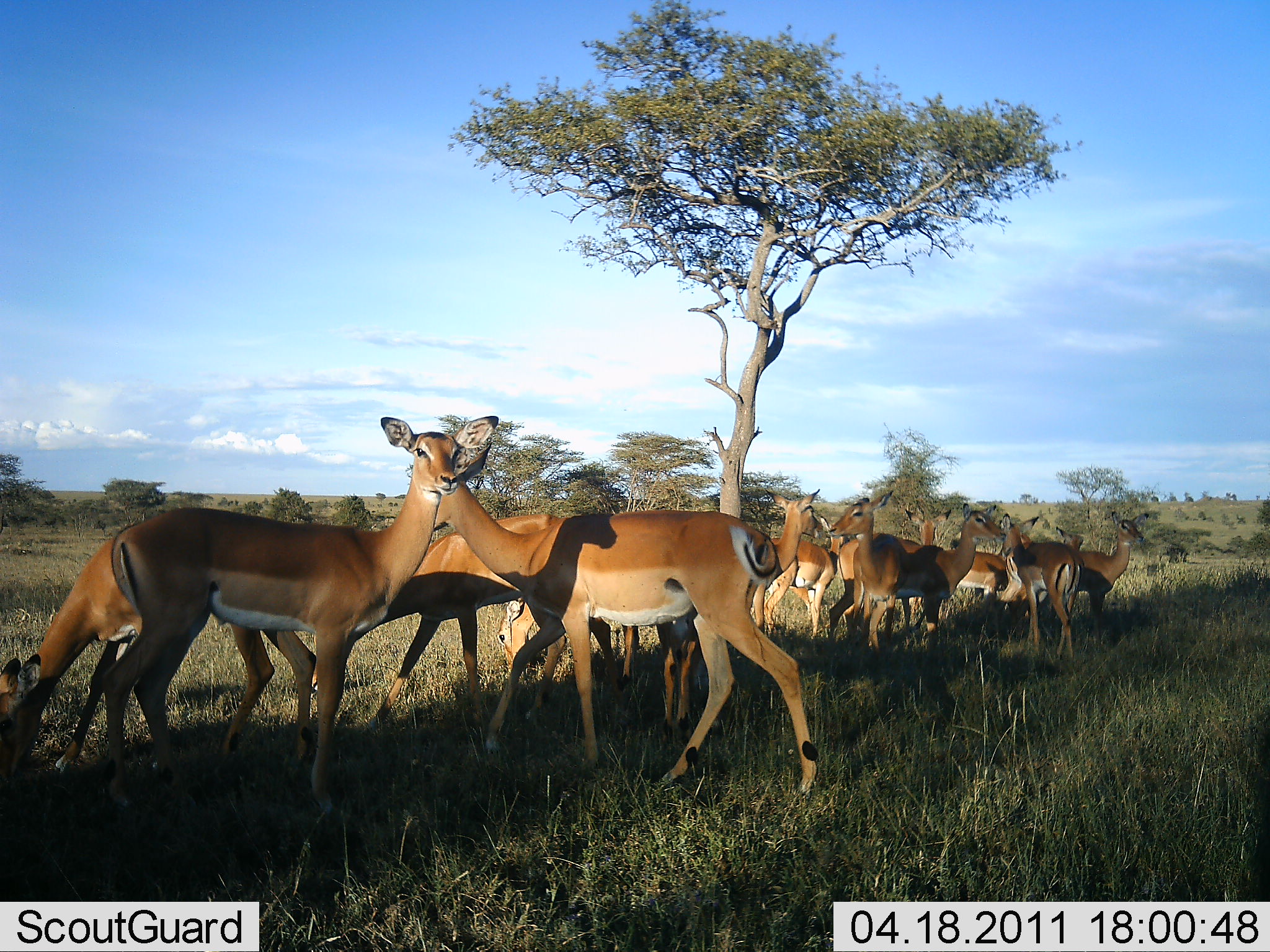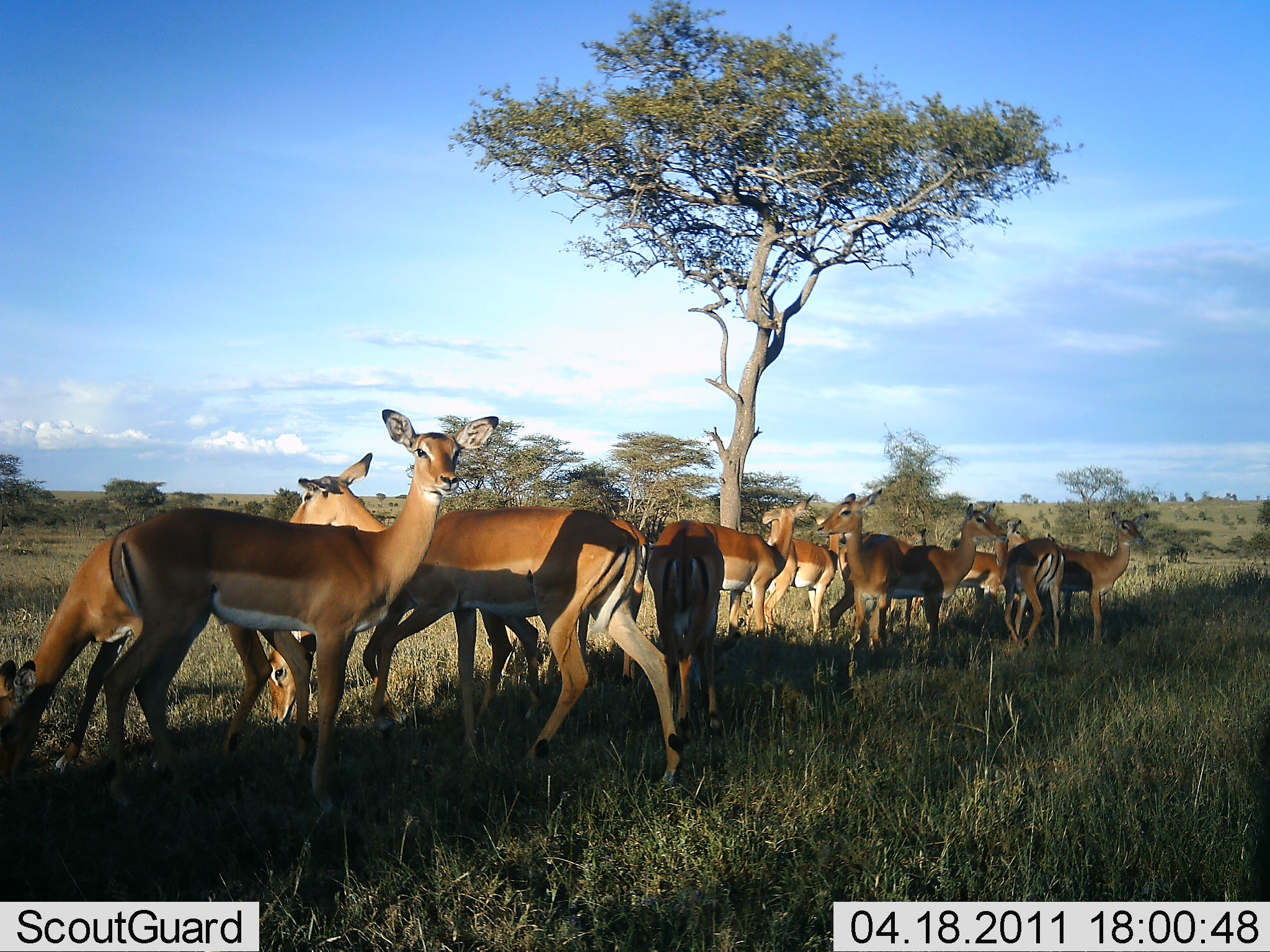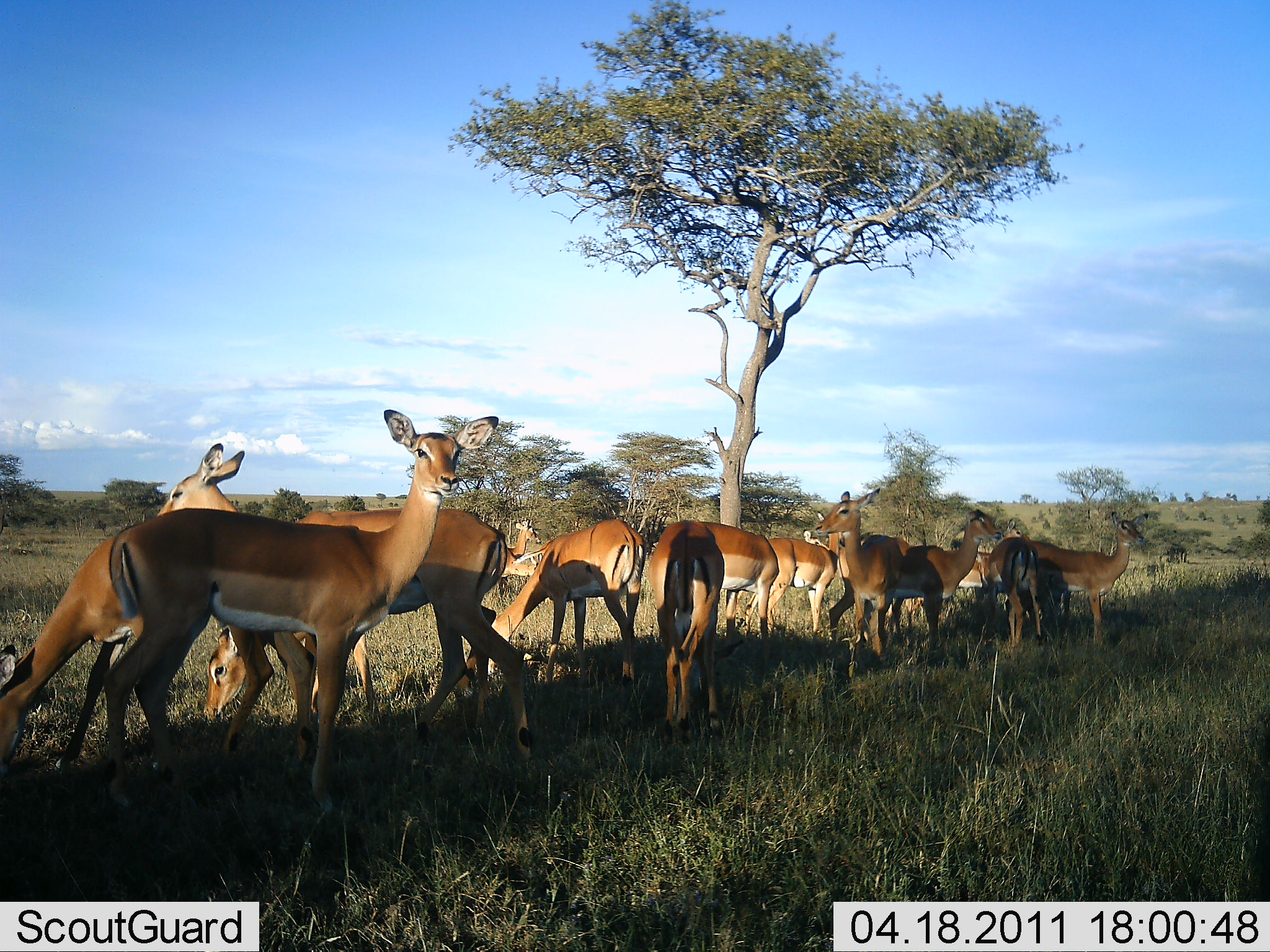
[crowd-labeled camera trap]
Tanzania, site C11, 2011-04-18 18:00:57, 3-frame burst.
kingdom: Animalia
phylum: Chordata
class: Mammalia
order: Artiodactyla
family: Bovidae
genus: Aepyceros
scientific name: Aepyceros melampus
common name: impala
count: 11-50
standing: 60%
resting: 10%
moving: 30%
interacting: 20%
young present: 0%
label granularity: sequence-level